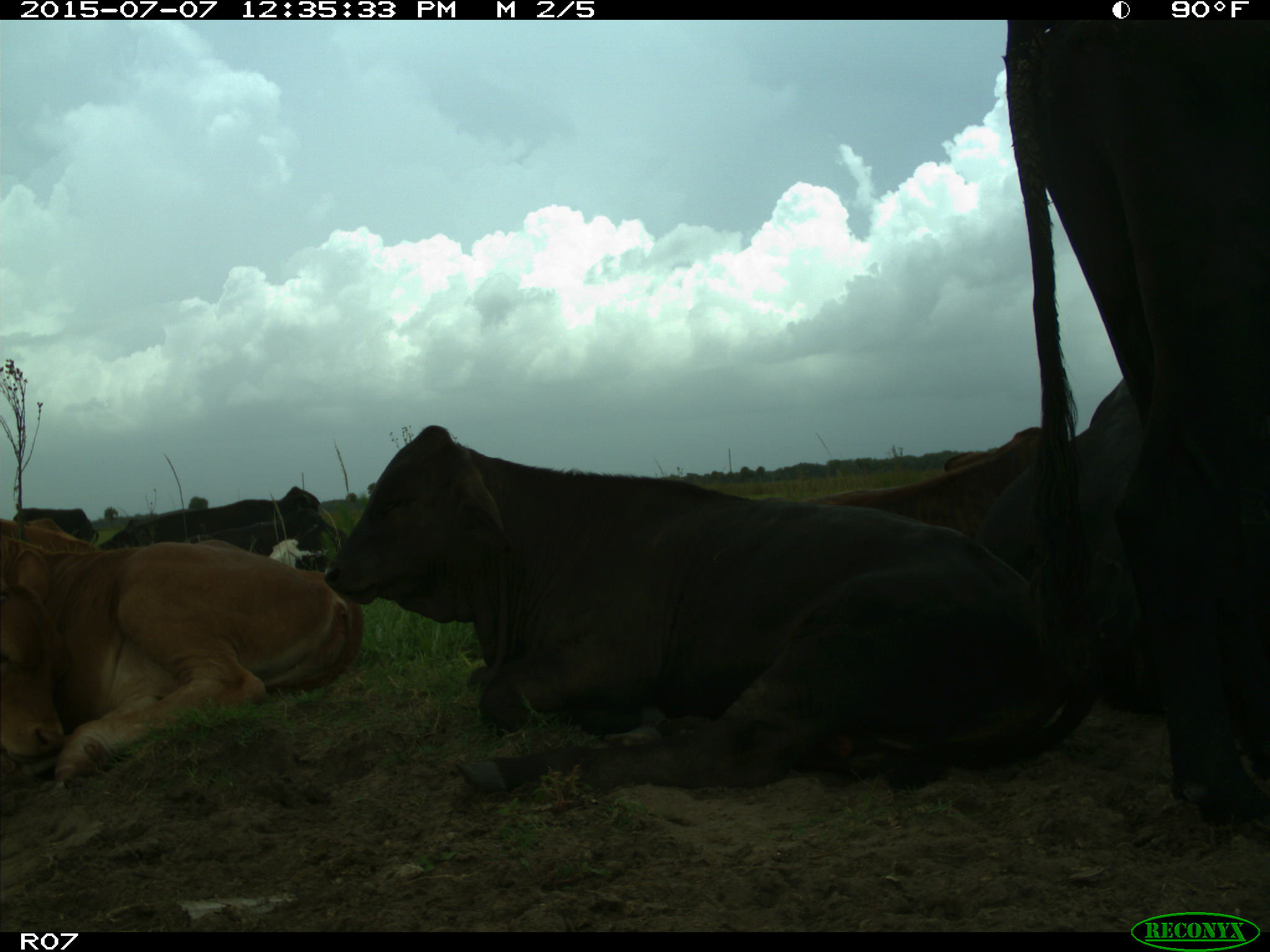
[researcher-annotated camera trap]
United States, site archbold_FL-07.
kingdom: Animalia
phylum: Chordata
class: Mammalia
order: Artiodactyla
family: Bovidae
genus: Bos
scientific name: Bos taurus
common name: domestic cow